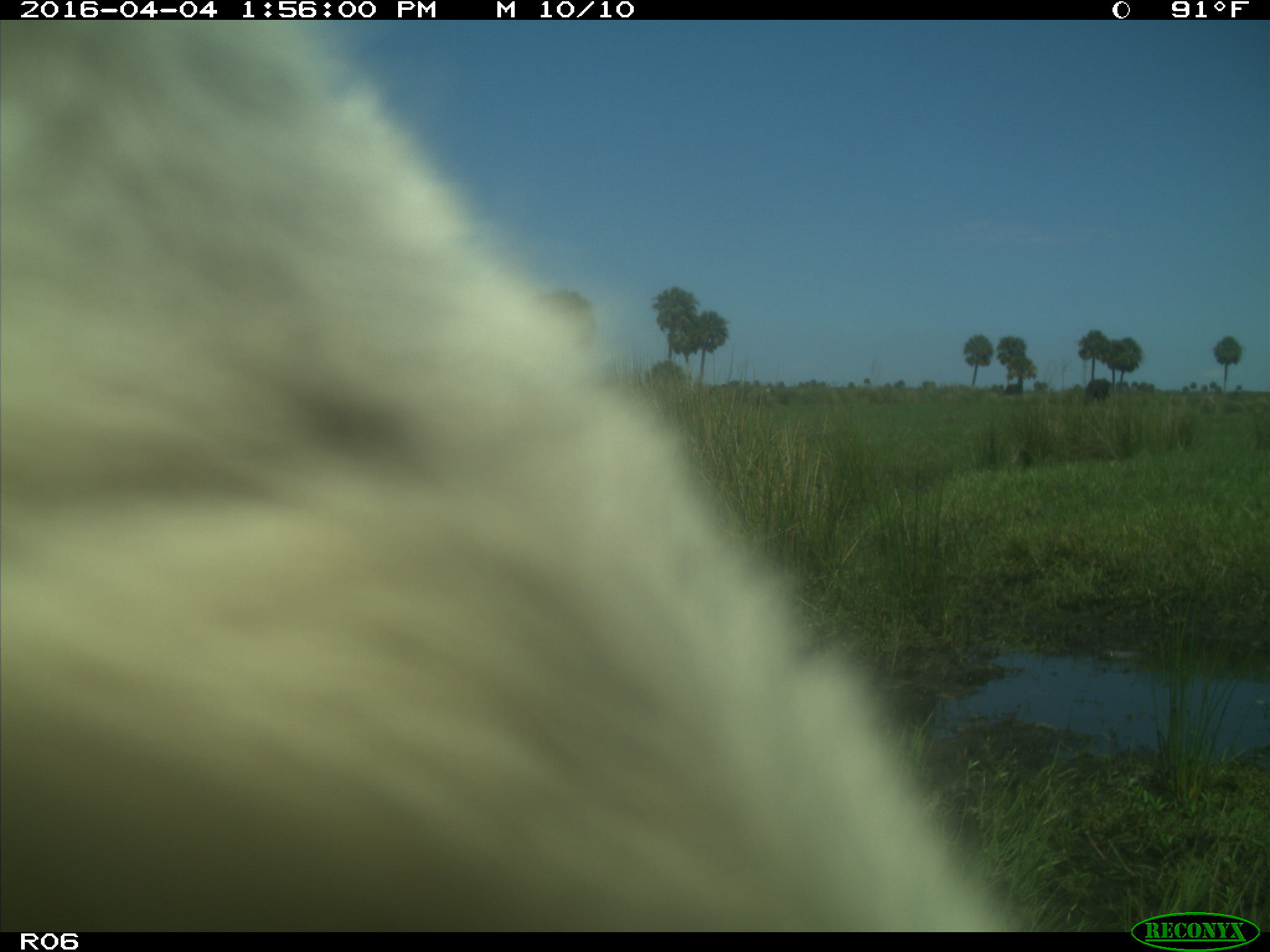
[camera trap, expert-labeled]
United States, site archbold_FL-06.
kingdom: Animalia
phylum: Chordata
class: Mammalia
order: Artiodactyla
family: Bovidae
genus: Bos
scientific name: Bos taurus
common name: domestic cow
Bos taurus (domestic cow).